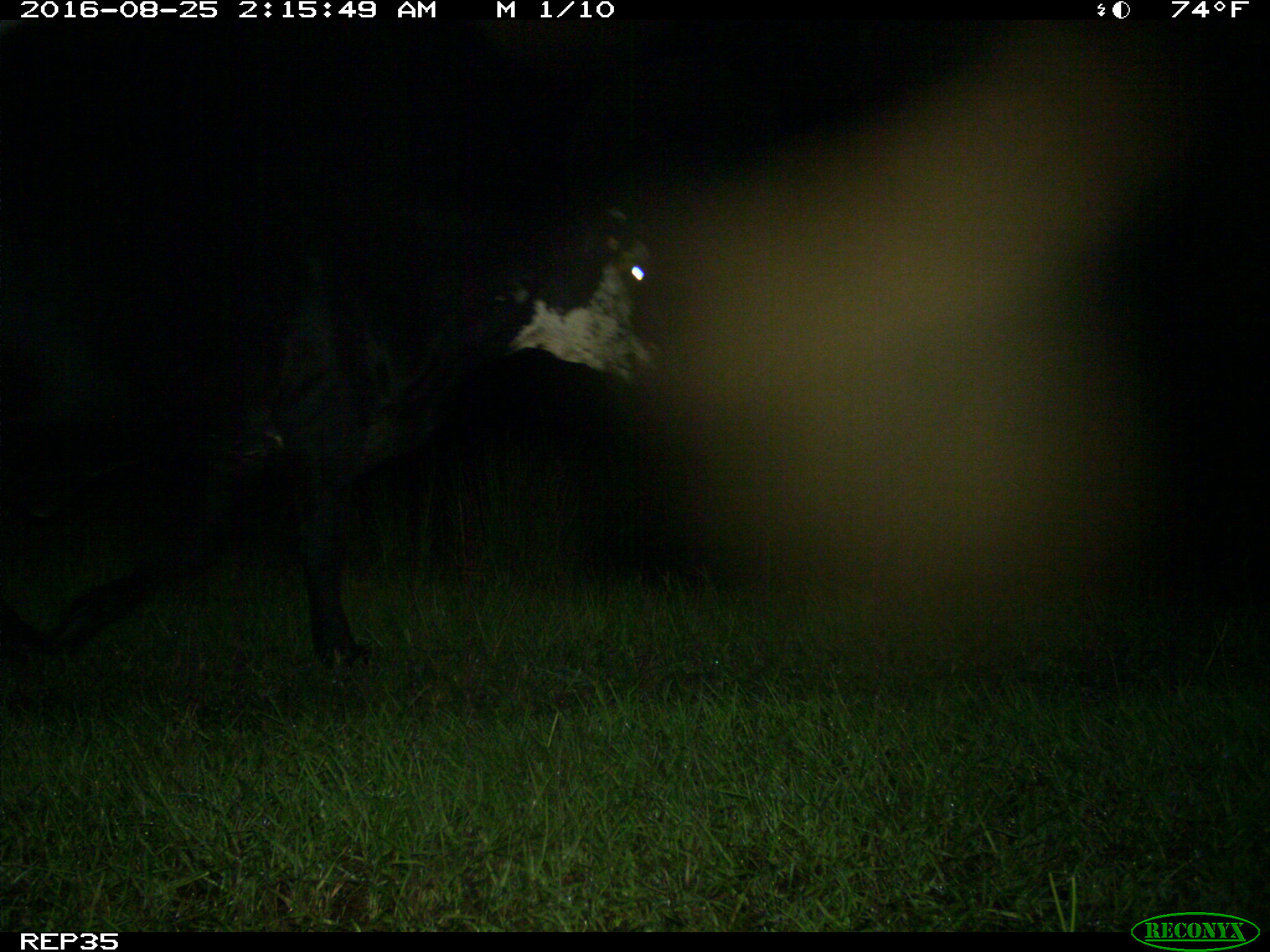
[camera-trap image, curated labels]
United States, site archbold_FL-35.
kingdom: Animalia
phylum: Chordata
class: Mammalia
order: Artiodactyla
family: Bovidae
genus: Bos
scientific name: Bos taurus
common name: domestic cow